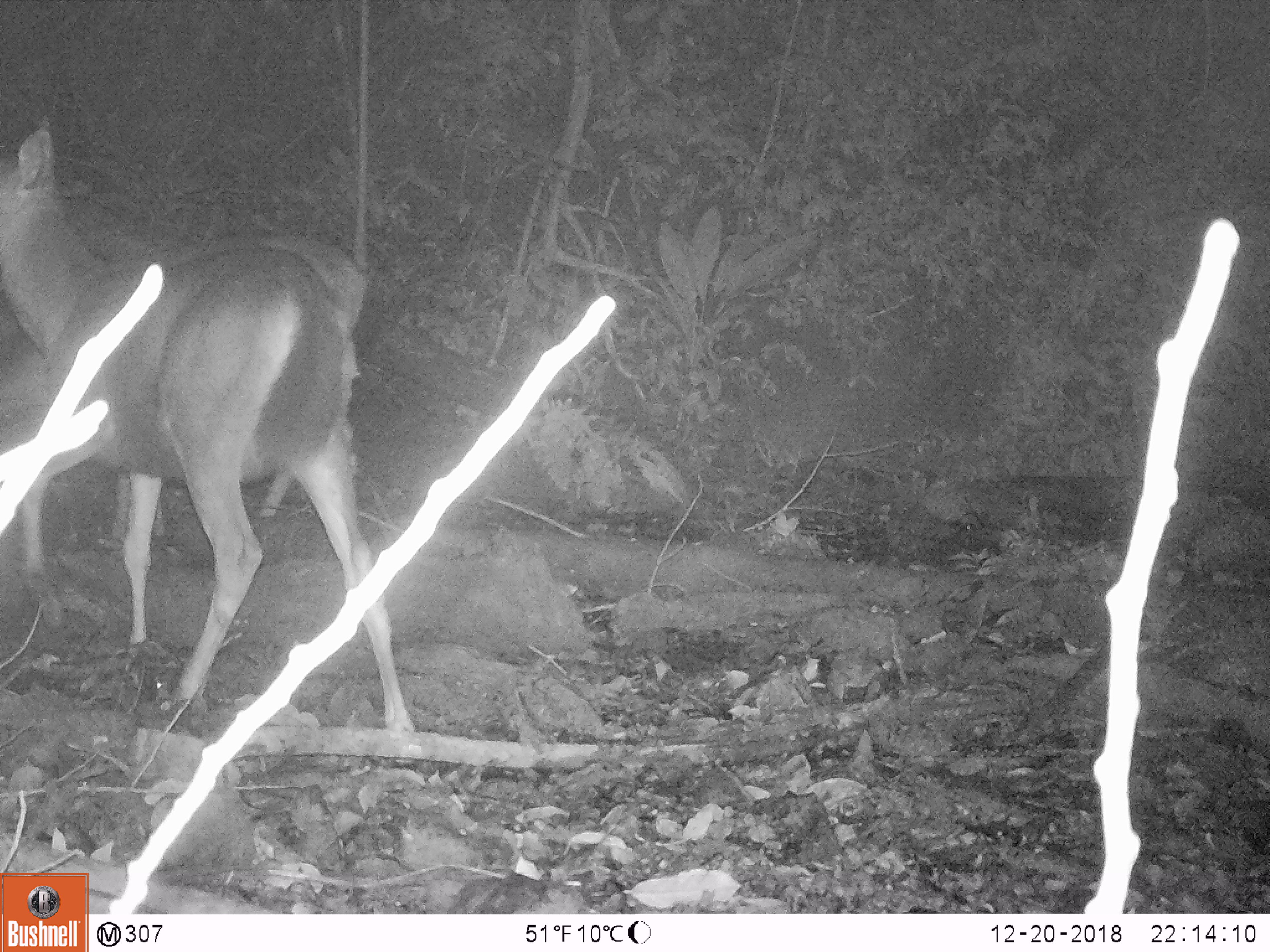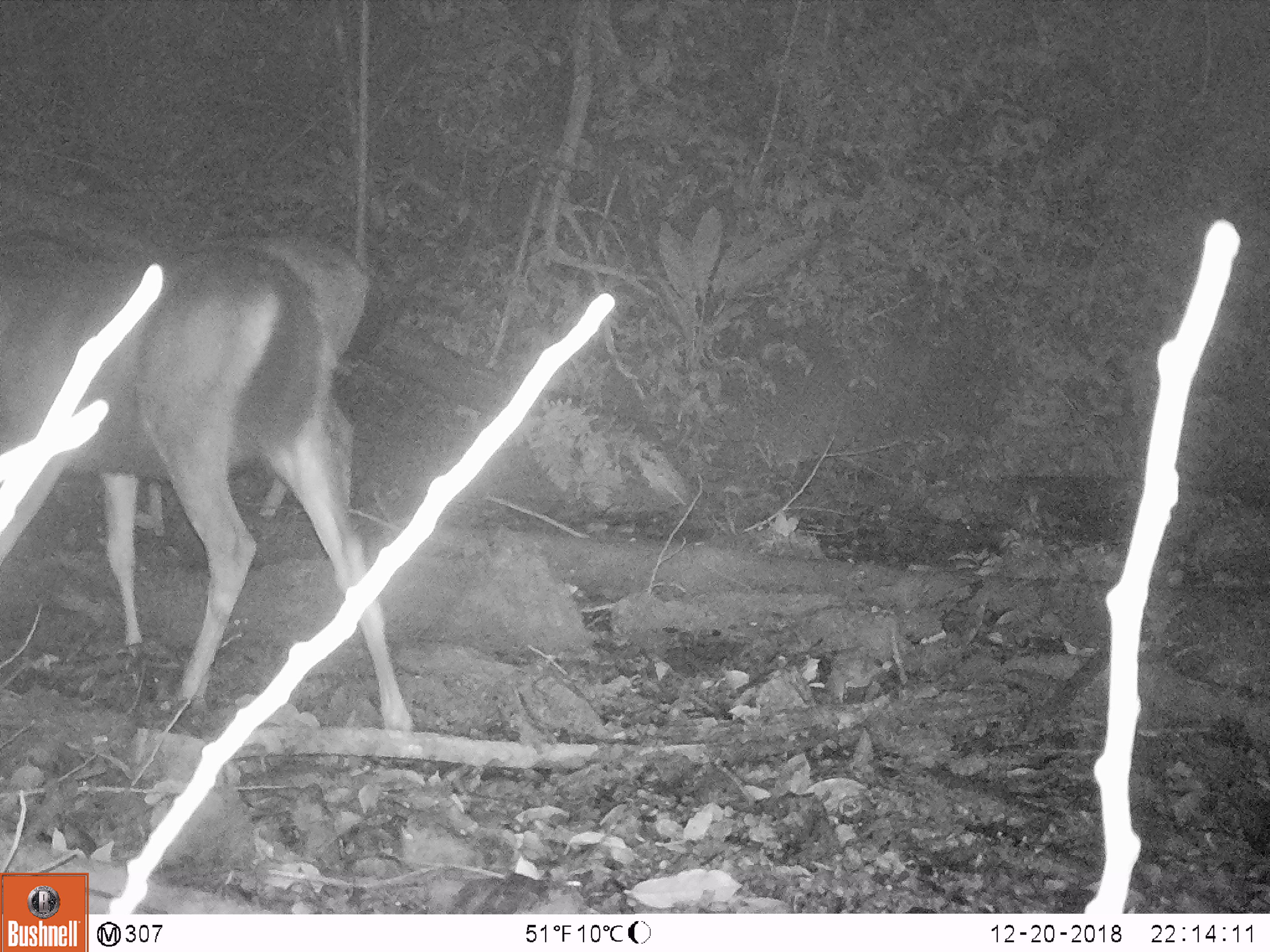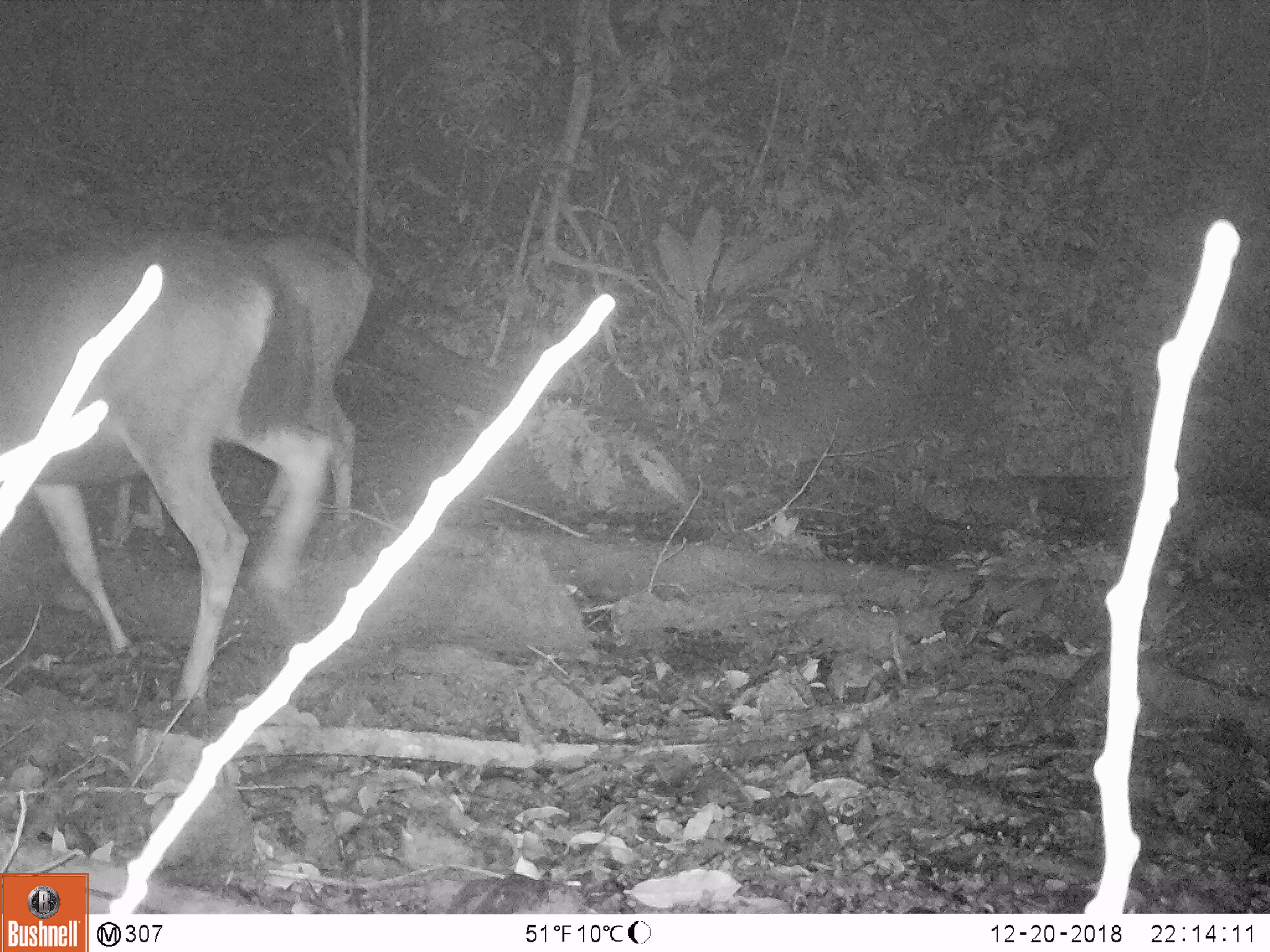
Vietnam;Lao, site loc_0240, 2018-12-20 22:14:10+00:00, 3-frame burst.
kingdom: Animalia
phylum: Chordata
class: Mammalia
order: Artiodactyla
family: Cervidae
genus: Rusa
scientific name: Rusa unicolor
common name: sambar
Sambar (Rusa unicolor). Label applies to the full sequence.